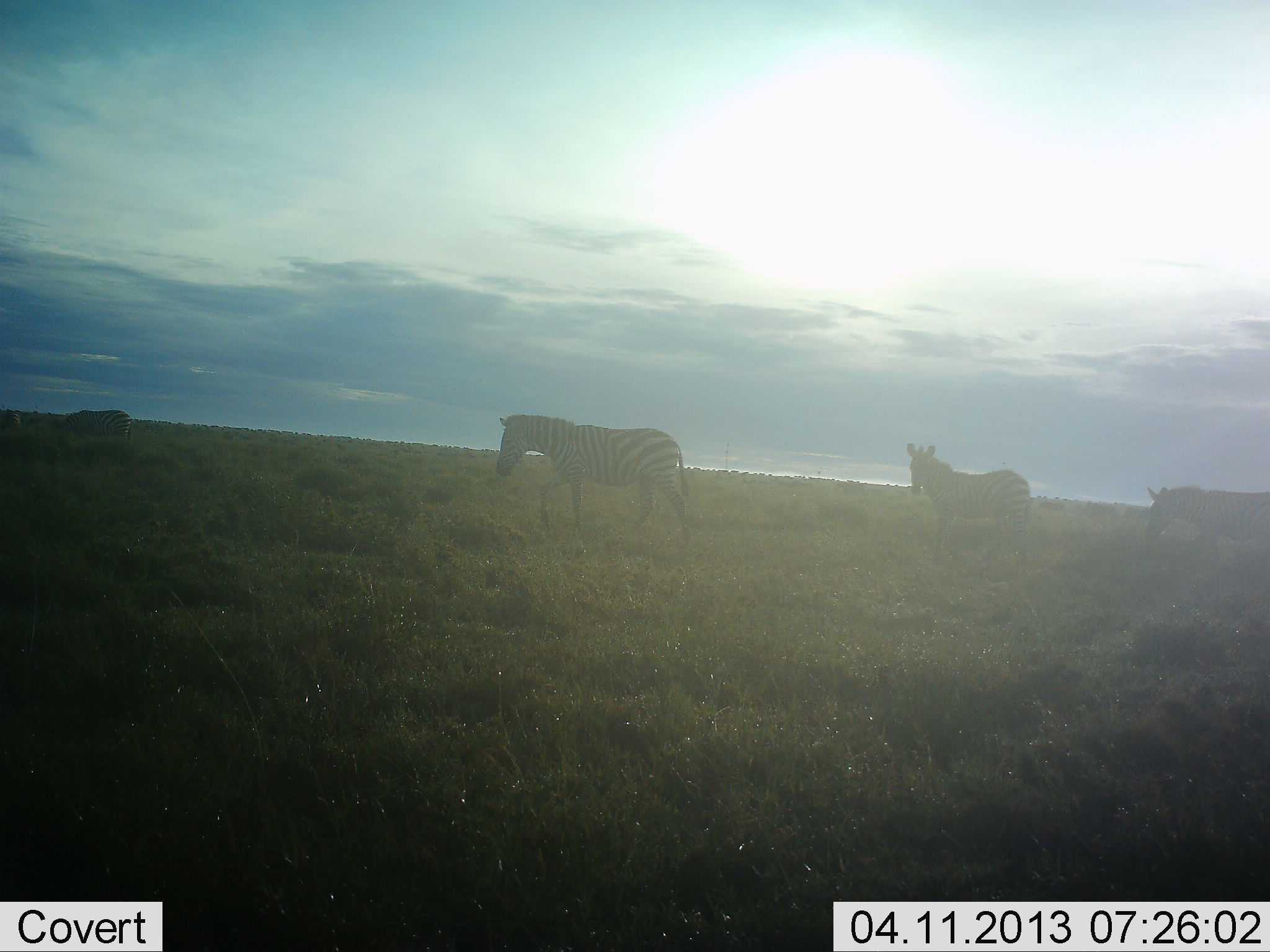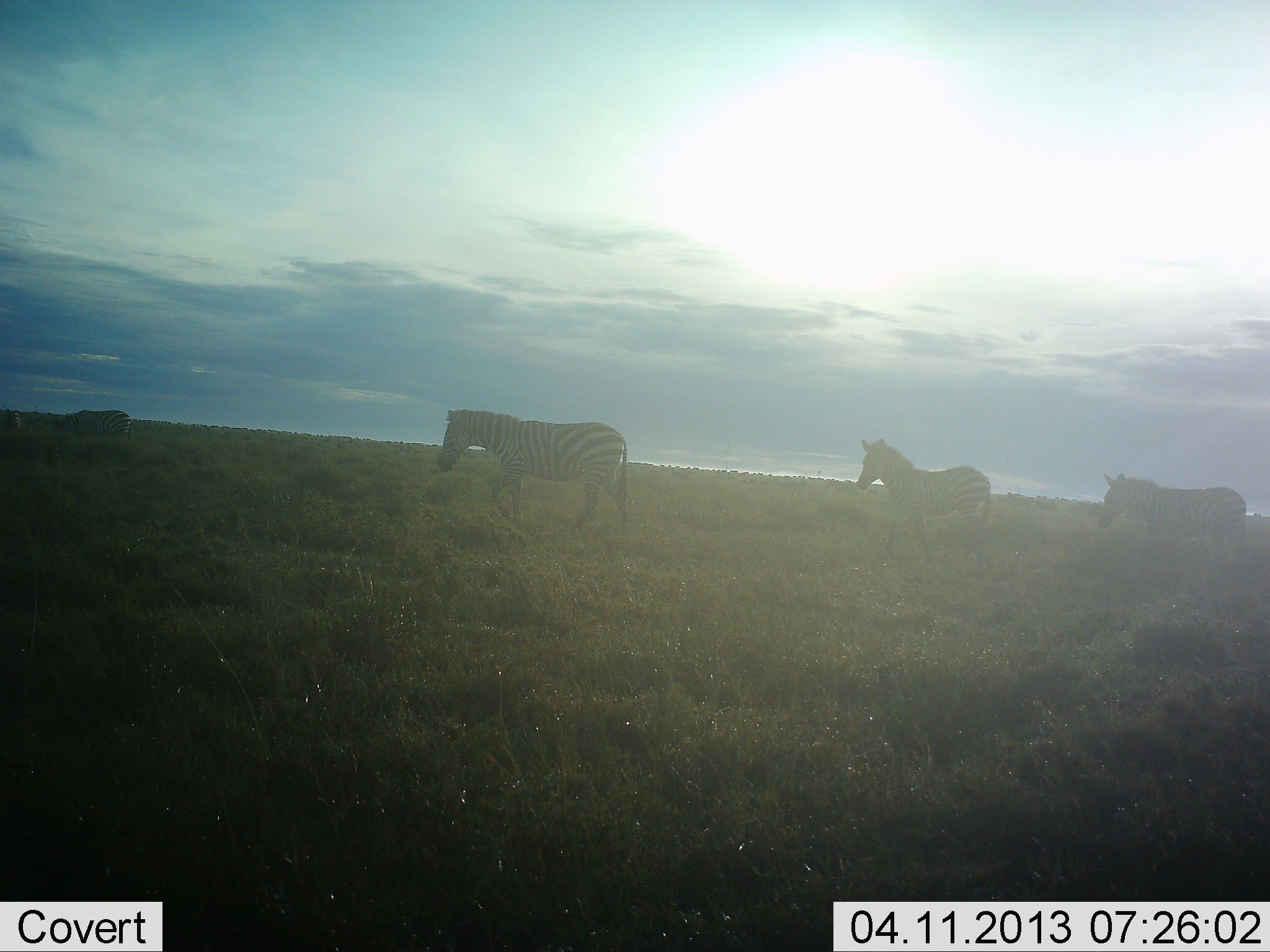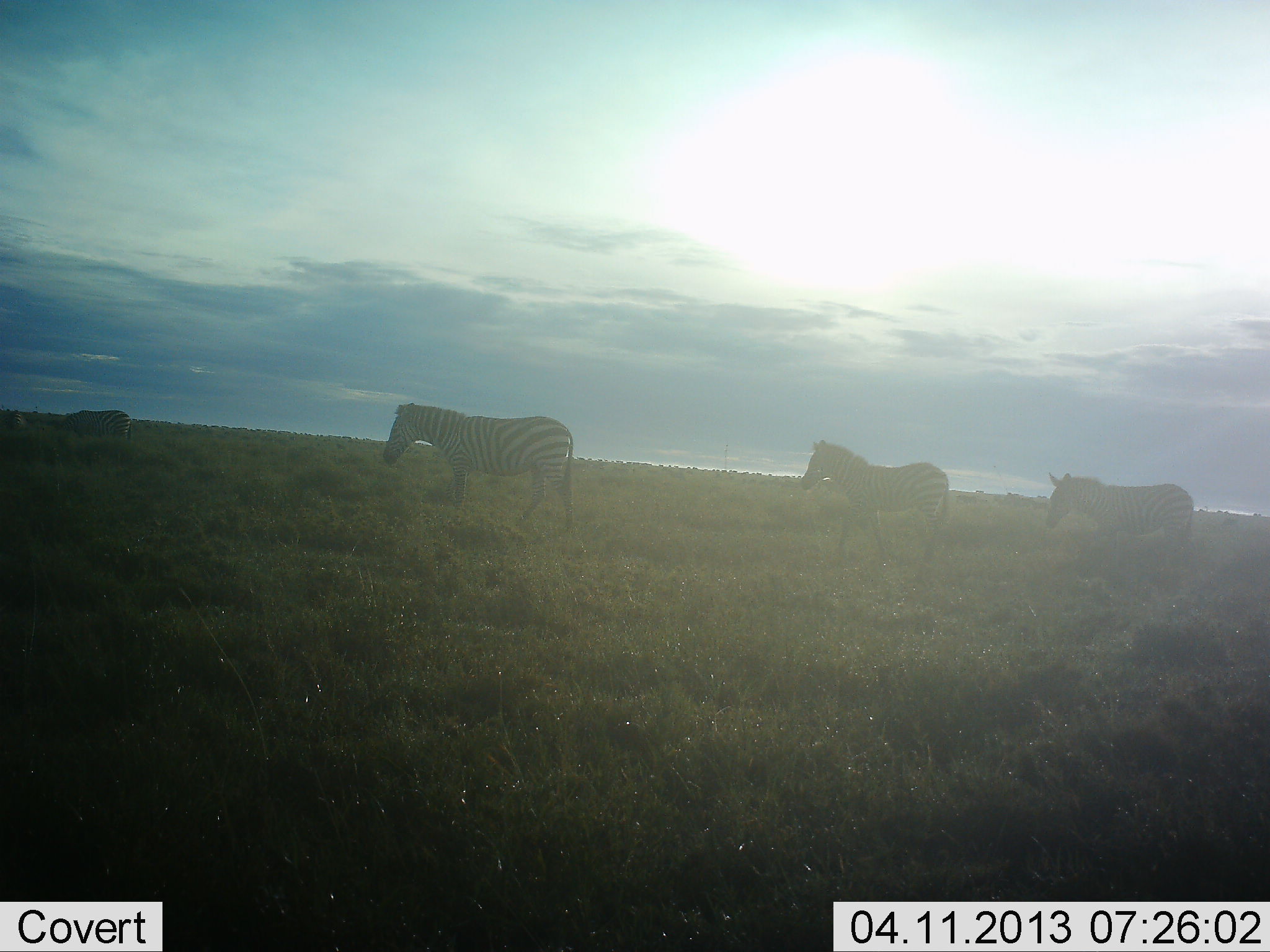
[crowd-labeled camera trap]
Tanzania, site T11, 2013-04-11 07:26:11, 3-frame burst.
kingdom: Animalia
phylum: Chordata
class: Mammalia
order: Perissodactyla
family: Equidae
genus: Equus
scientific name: Equus quagga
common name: plains zebra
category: zebra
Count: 4.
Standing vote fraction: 33%.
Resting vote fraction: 0%.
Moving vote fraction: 100%.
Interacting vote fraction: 0%.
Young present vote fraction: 0%.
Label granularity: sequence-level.